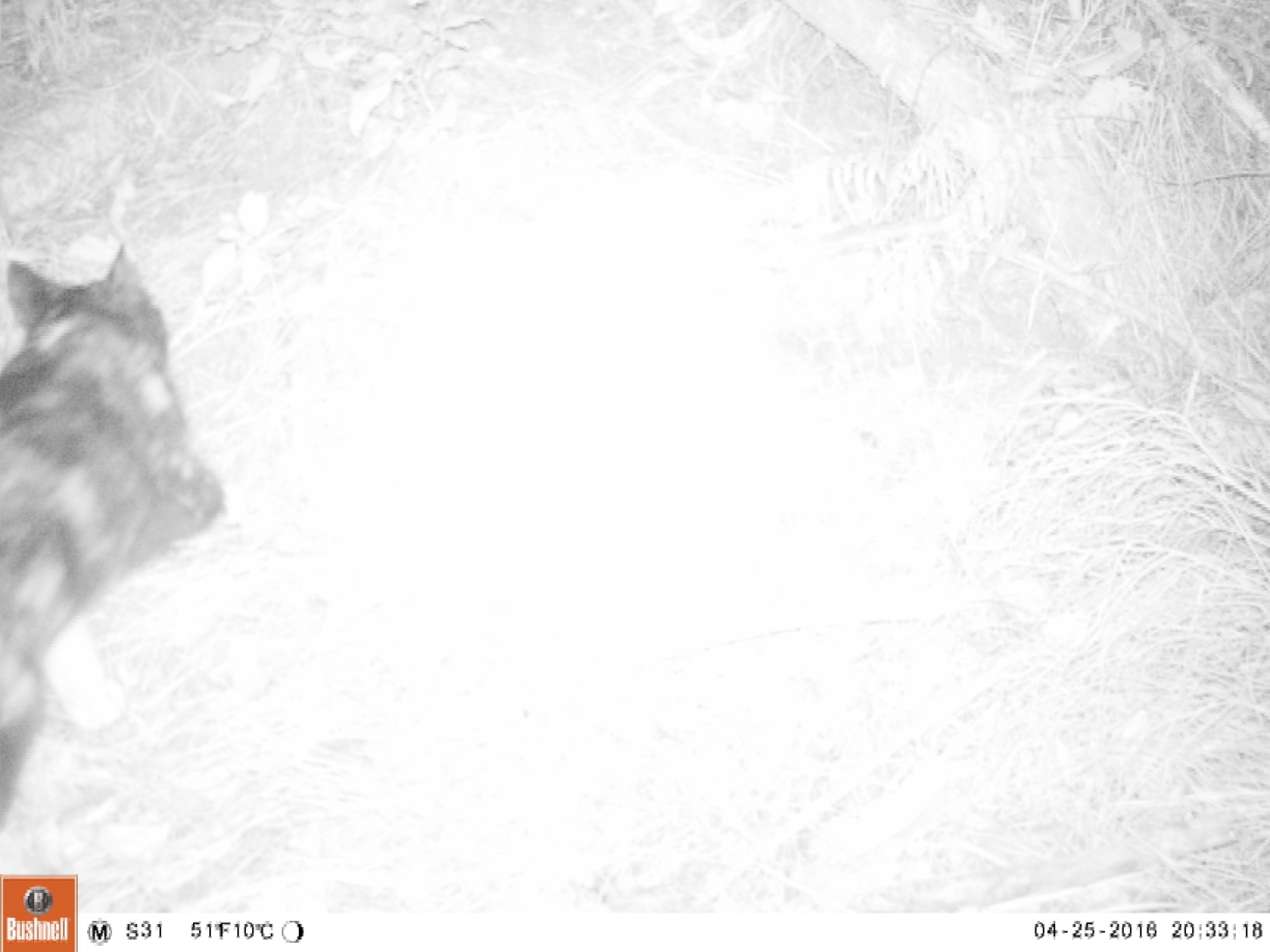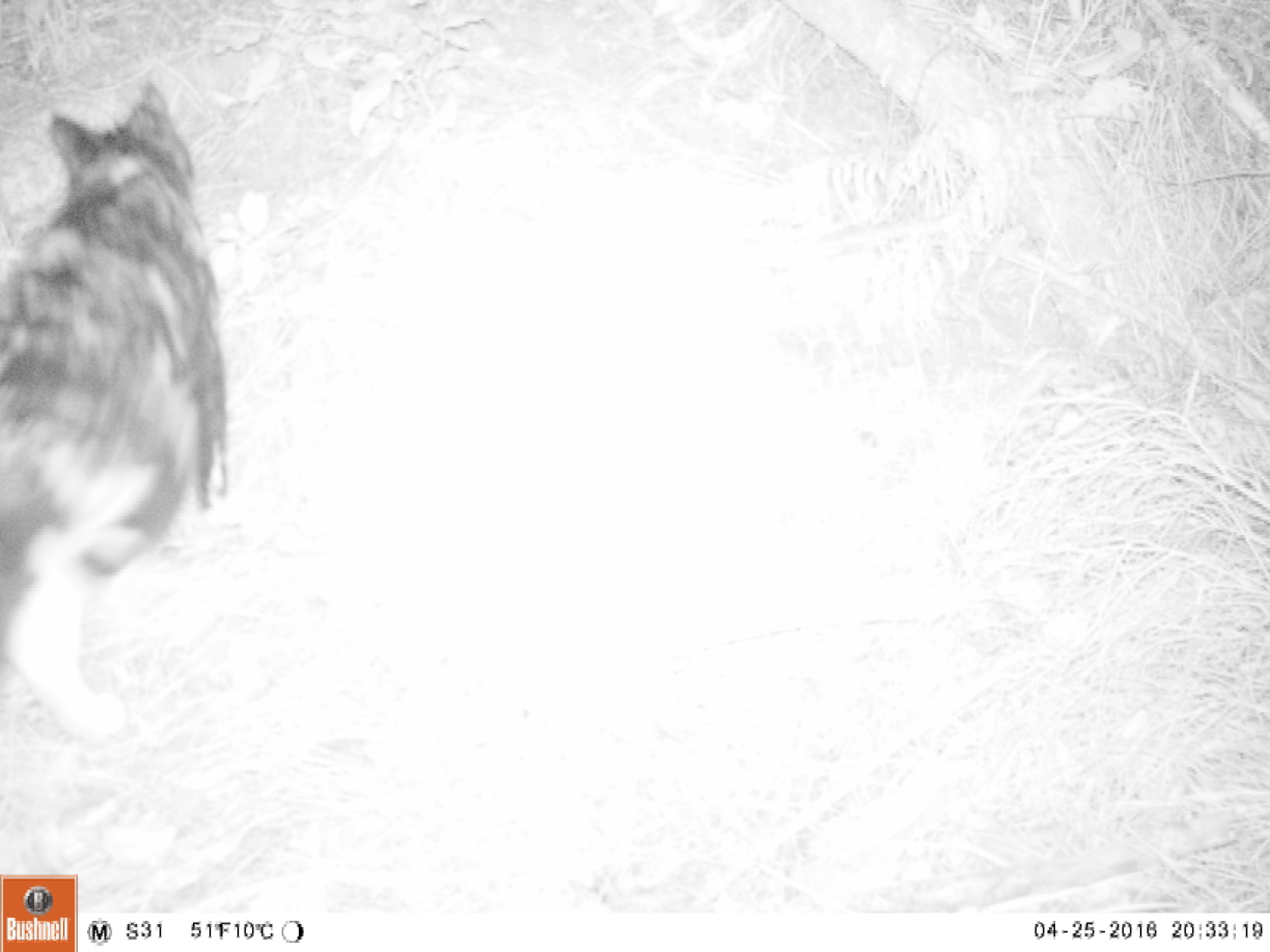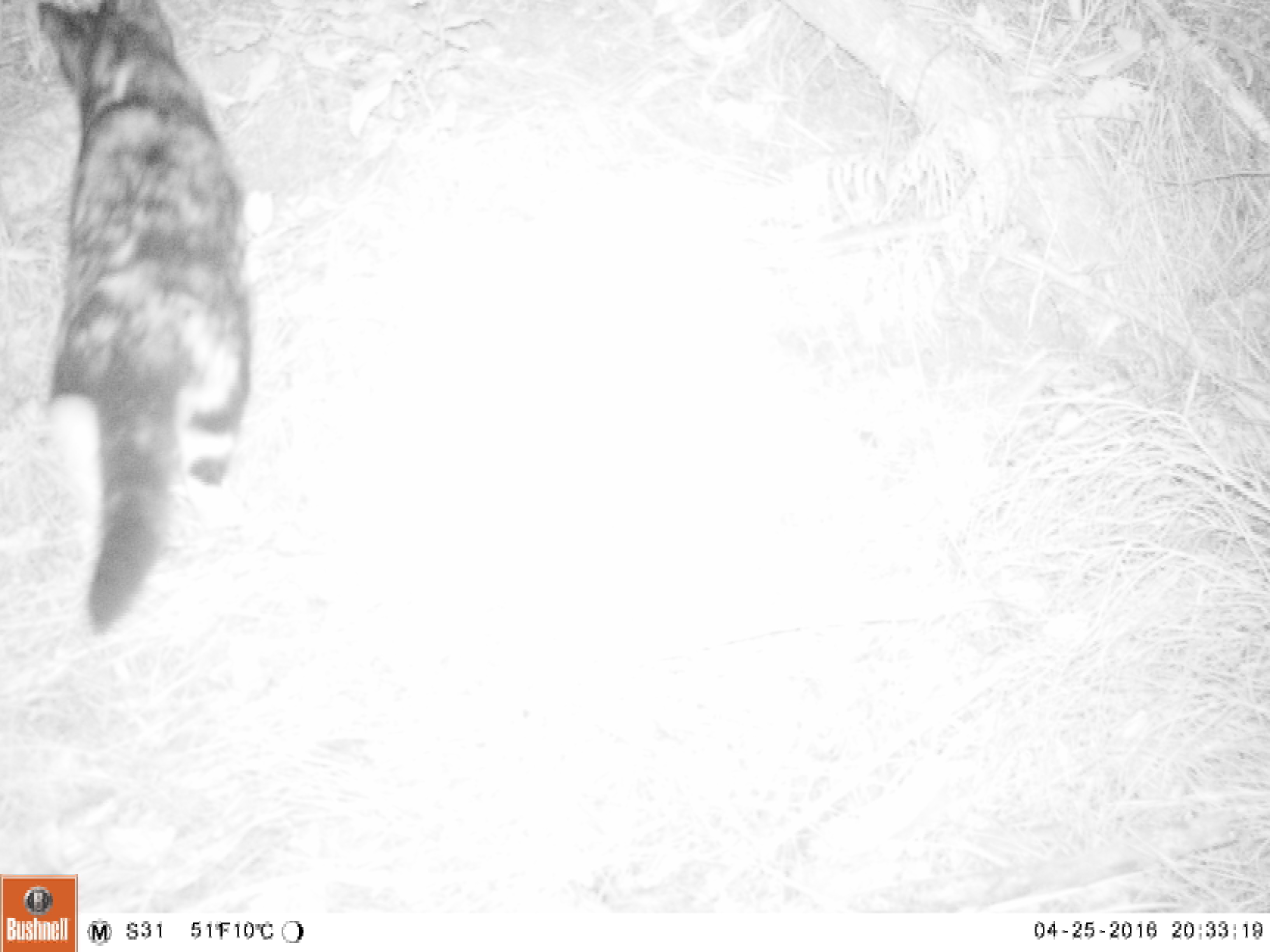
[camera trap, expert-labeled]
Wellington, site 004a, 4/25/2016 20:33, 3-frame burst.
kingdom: Animalia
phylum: Chordata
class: Mammalia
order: Carnivora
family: Felidae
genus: Felis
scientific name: Felis catus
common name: cat